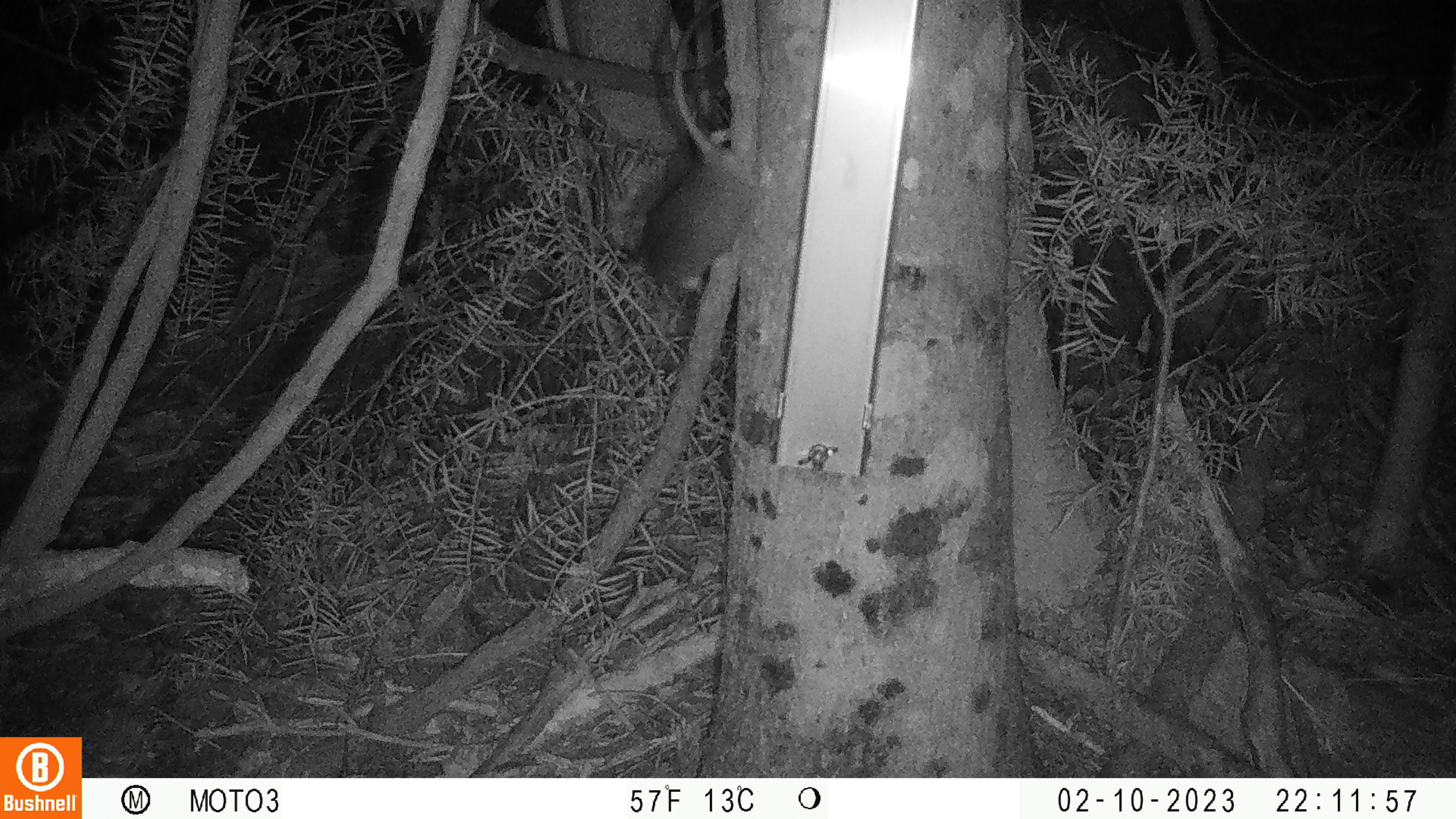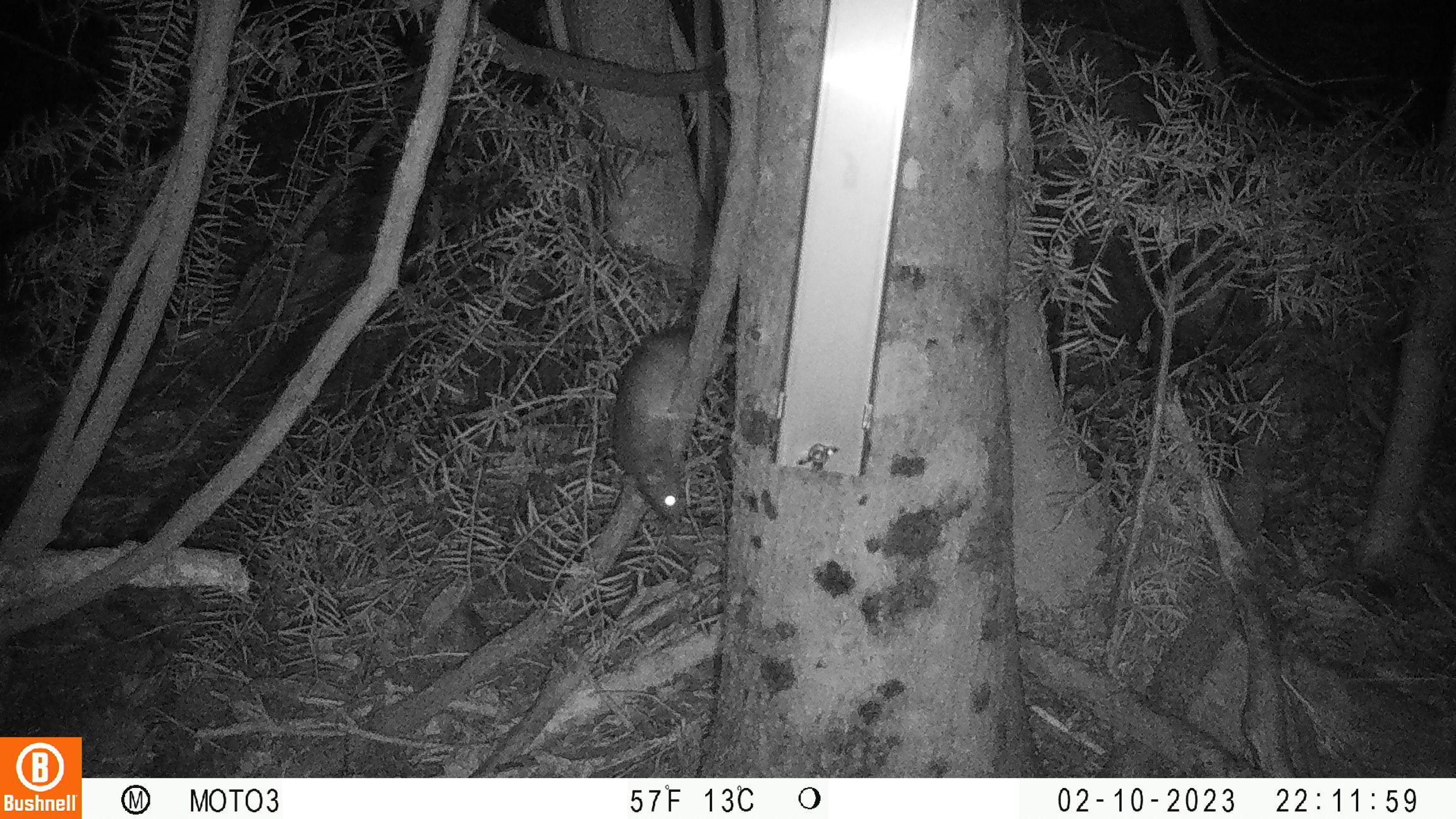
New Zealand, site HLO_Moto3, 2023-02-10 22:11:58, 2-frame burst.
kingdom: Animalia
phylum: Chordata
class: Mammalia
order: Rodentia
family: Muridae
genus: Rattus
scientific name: Rattus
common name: rat